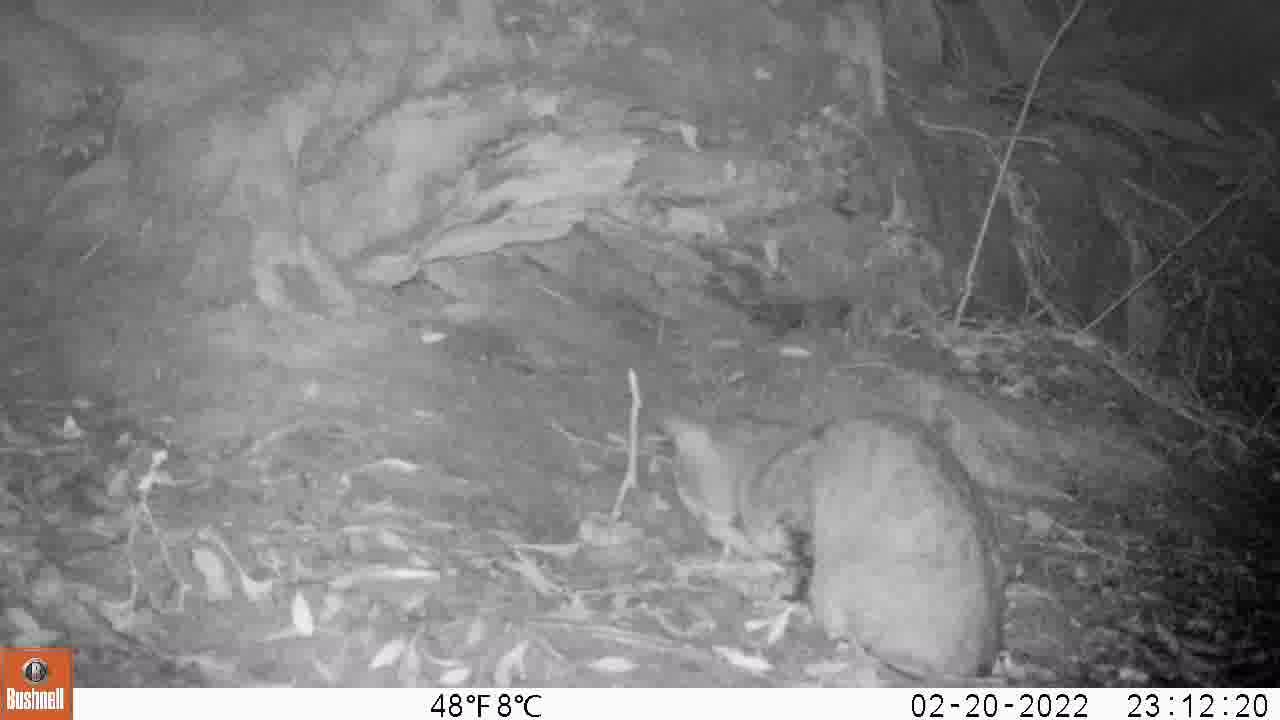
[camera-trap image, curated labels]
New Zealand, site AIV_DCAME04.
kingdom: Animalia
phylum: Chordata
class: Mammalia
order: Carnivora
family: Felidae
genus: Felis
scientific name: Felis catus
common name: domestic cat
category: cat